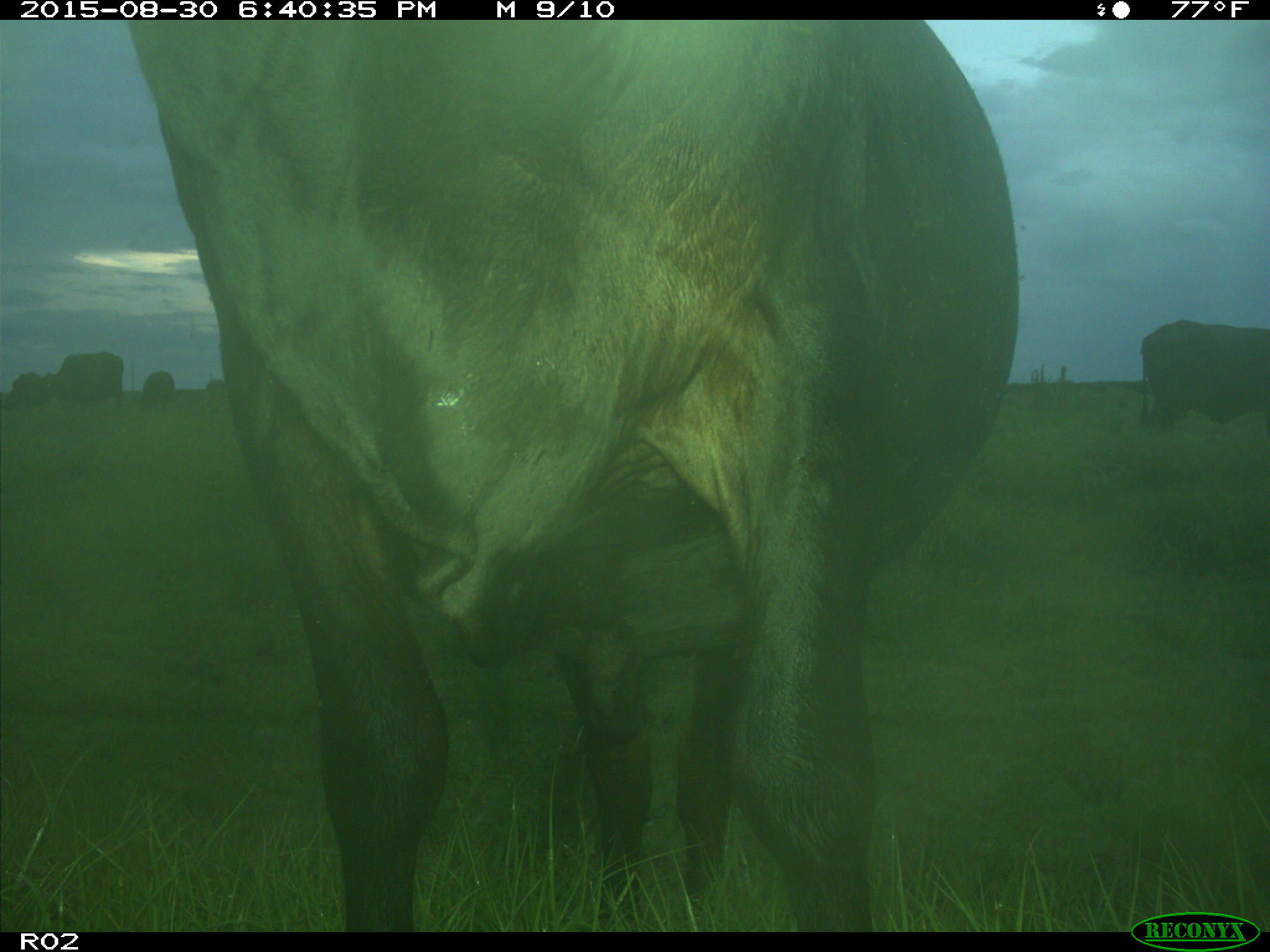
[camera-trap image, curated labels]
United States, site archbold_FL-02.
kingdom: Animalia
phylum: Chordata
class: Mammalia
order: Artiodactyla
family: Bovidae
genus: Bos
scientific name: Bos taurus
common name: domestic cow